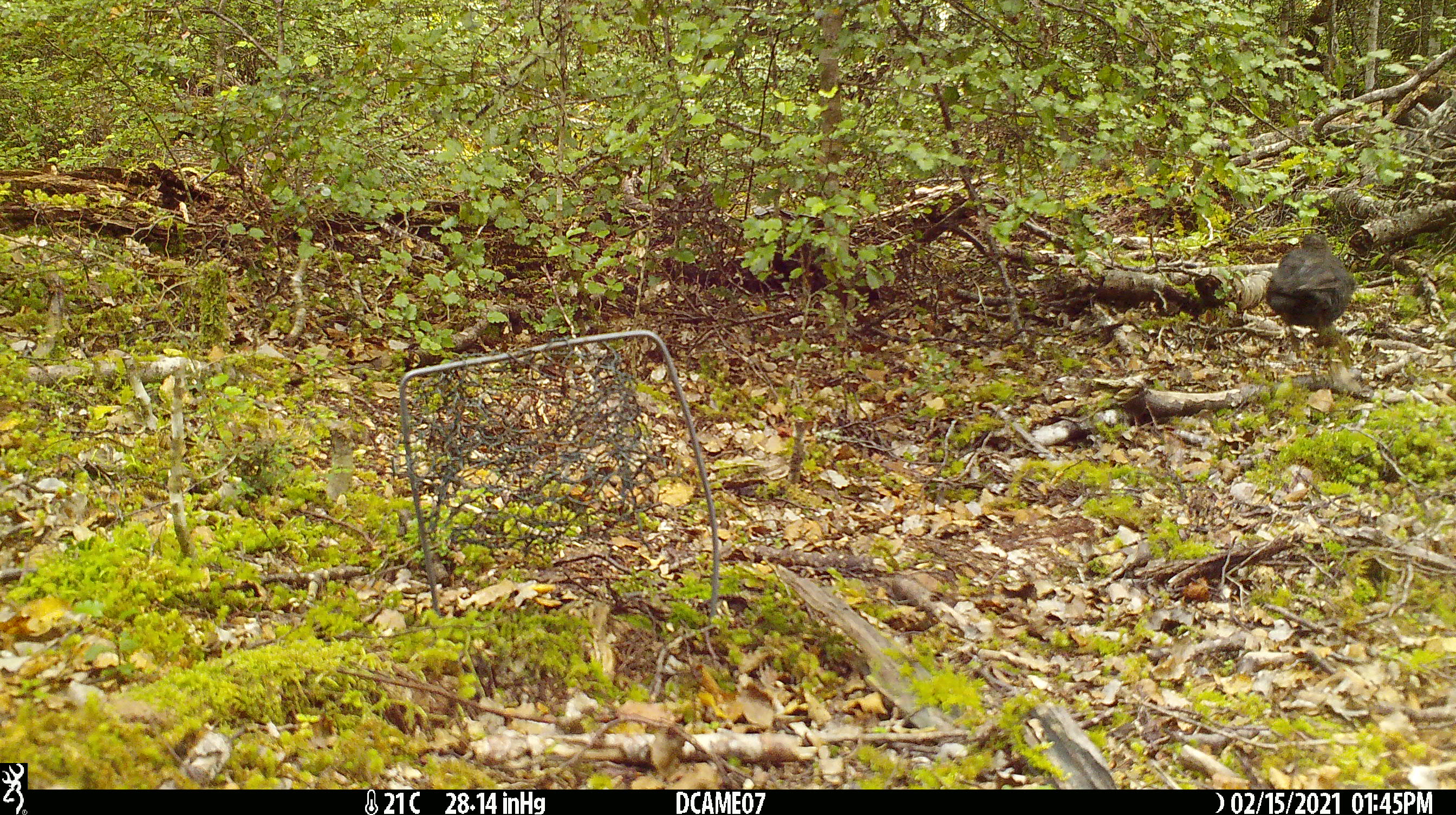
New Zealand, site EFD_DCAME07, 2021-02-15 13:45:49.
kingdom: Animalia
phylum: Chordata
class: Aves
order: Passeriformes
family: Turdidae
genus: Turdus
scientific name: Turdus merula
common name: eurasian blackbird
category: blackbird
Blackbird (eurasian blackbird) (Turdus merula).